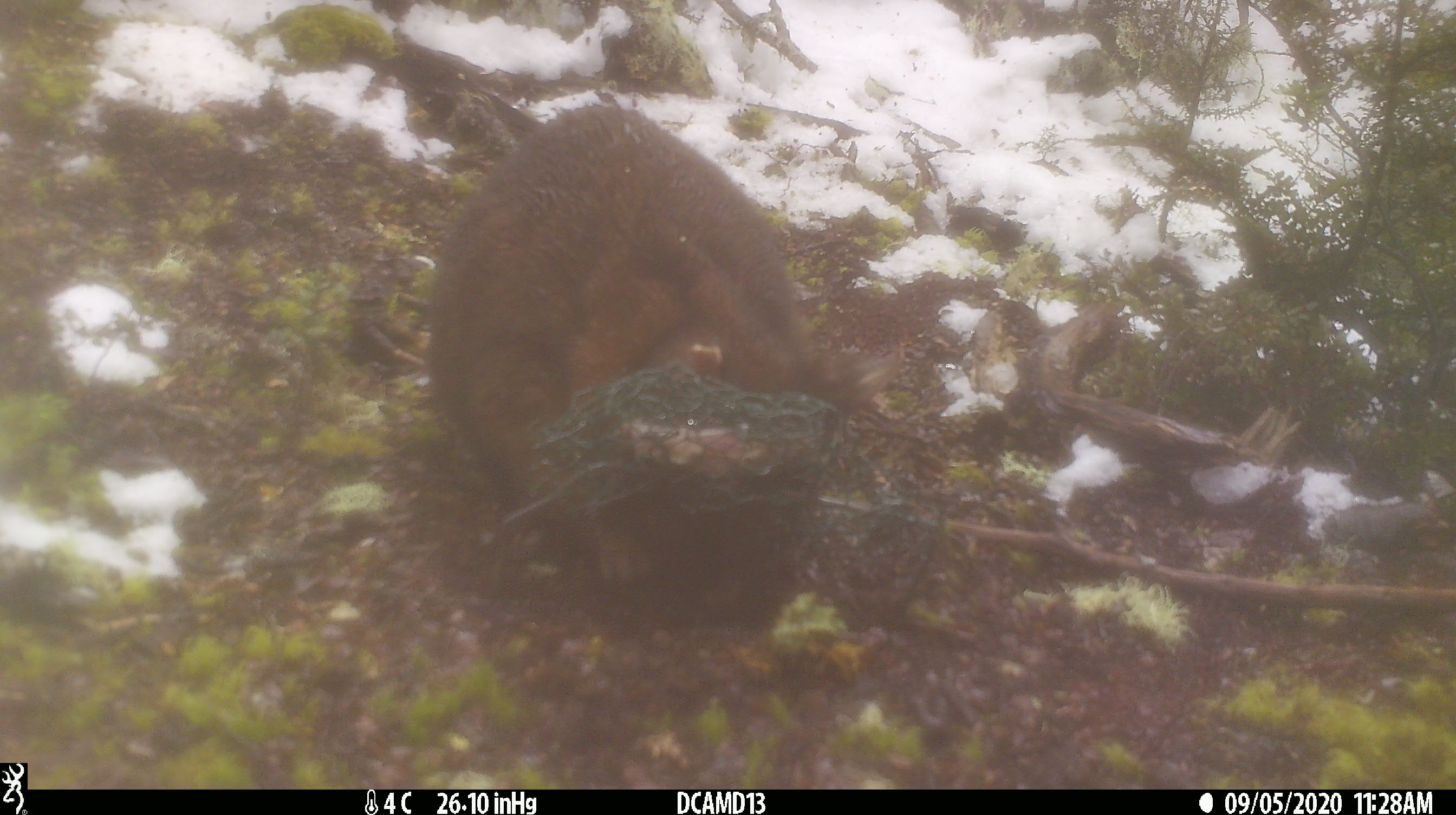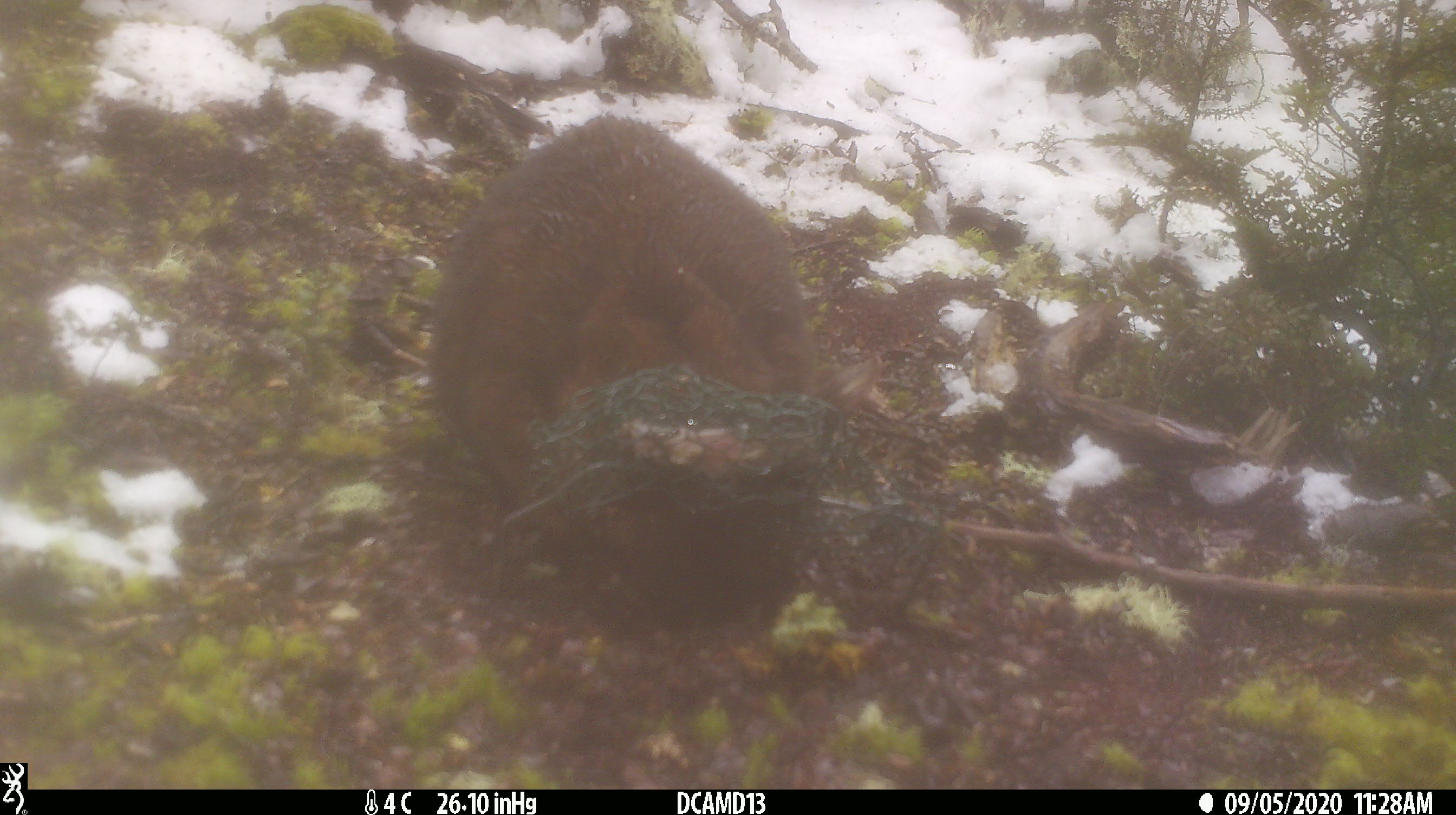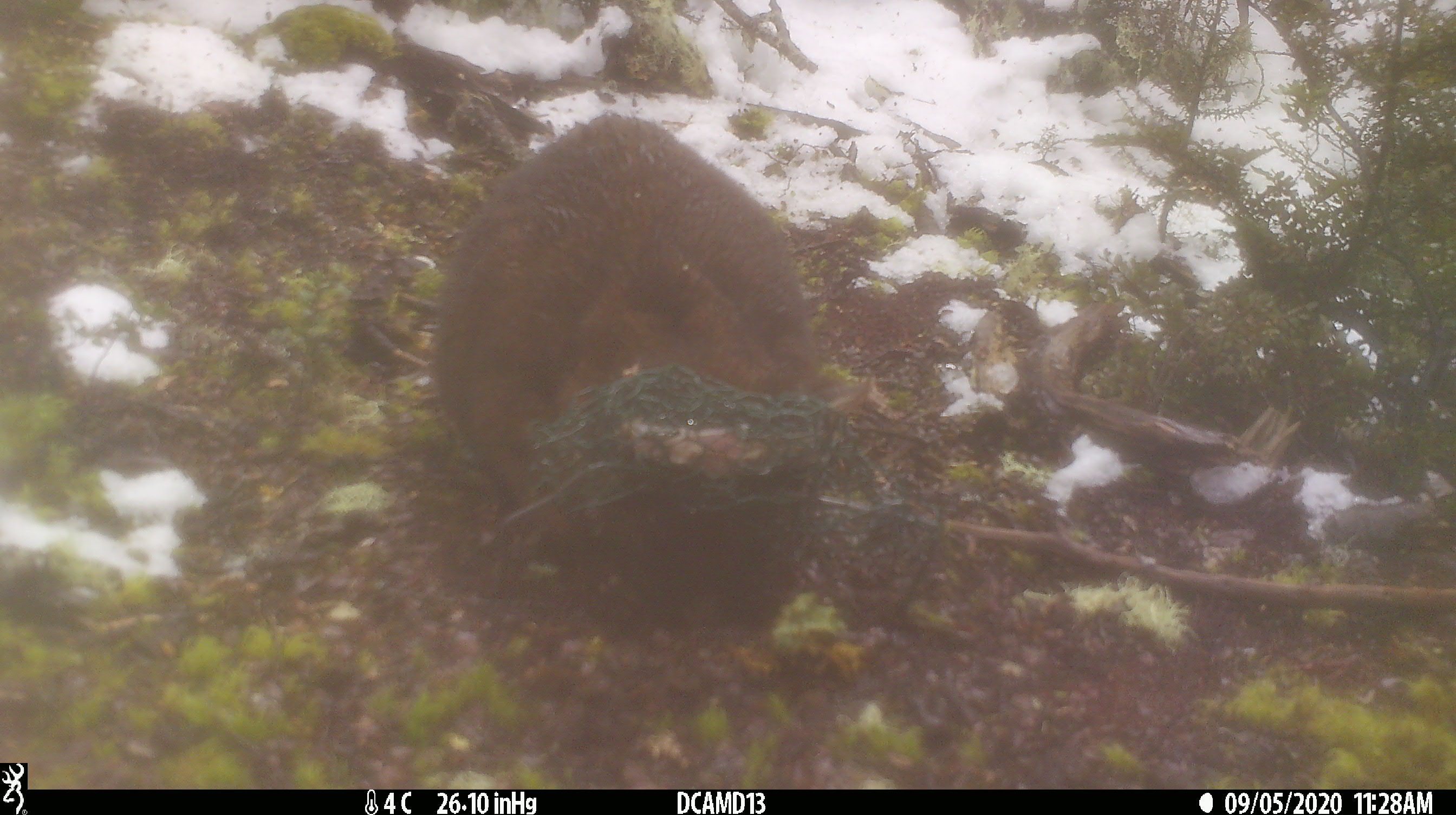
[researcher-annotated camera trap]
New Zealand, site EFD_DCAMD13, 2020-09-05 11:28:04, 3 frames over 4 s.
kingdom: Animalia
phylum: Chordata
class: Mammalia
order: Diprotodontia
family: Phalangeridae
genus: Trichosurus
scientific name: Trichosurus vulpecula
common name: common brushtail possum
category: possum